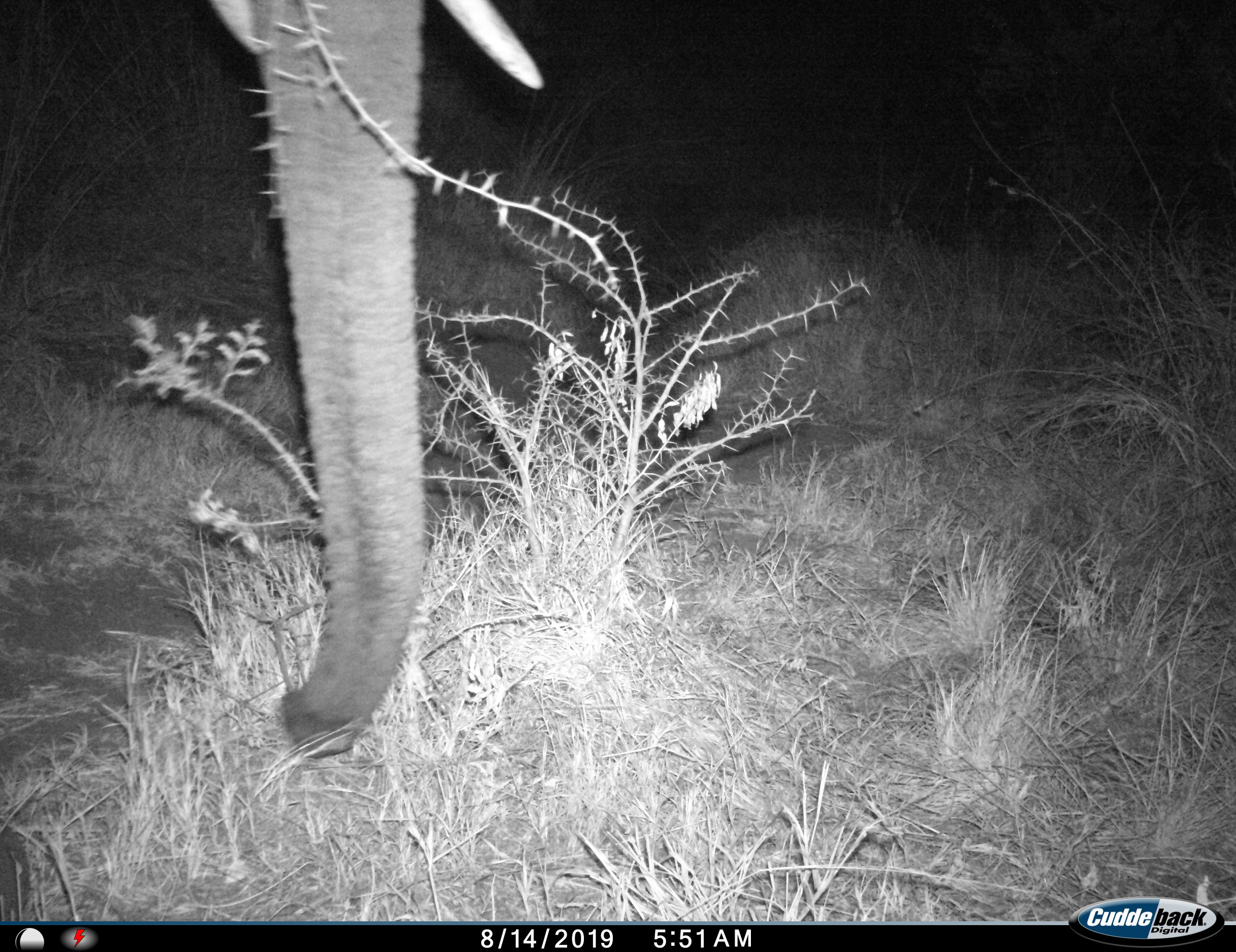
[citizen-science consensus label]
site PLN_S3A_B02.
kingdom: Animalia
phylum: Chordata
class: Mammalia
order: Proboscidea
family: Elephantidae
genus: Loxodonta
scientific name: Loxodonta africana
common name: african bush elephant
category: elephant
Elephant (african bush elephant) (Loxodonta africana), count 1. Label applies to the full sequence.